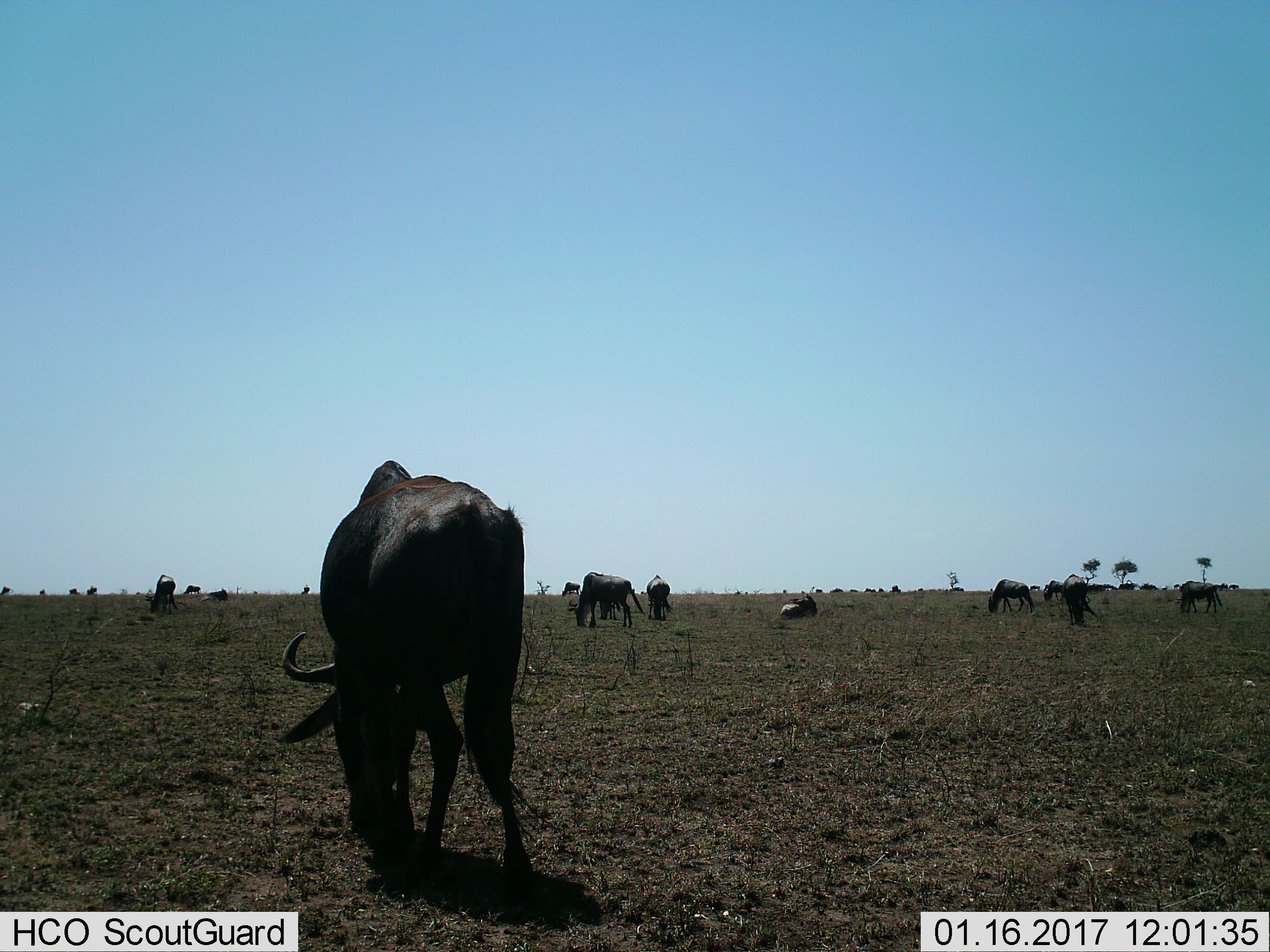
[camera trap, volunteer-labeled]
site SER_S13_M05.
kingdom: Animalia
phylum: Chordata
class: Mammalia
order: Artiodactyla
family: Bovidae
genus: Connochaetes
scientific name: Connochaetes taurinus taurinus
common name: blue wildebeest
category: wildebeestblue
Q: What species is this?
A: Wildebeestblue (blue wildebeest) (Connochaetes taurinus taurinus).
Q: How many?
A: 11-50.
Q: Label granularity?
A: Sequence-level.